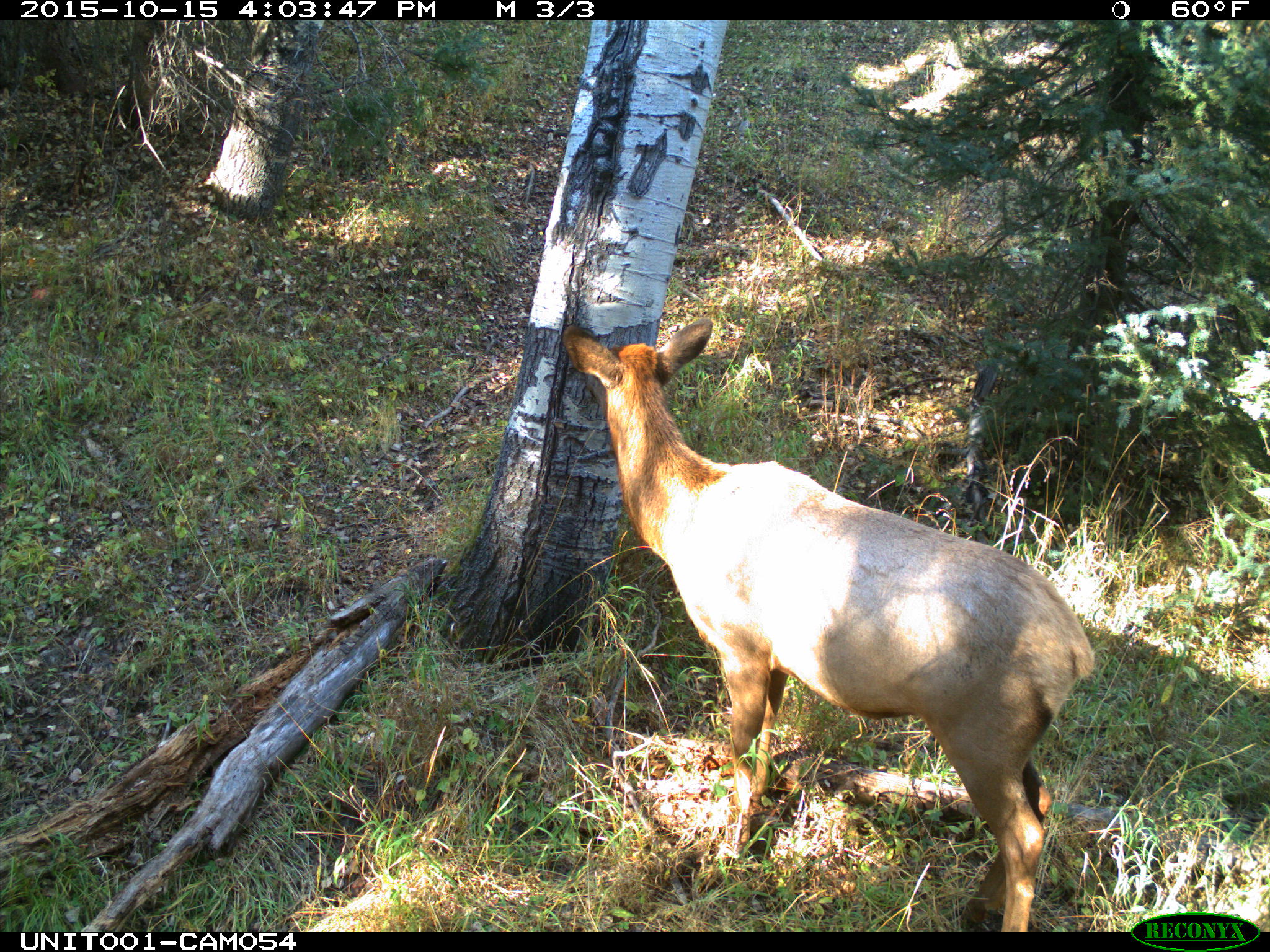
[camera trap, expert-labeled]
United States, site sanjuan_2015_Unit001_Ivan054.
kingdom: Animalia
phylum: Chordata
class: Mammalia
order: Artiodactyla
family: Cervidae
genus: Cervus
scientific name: Cervus elaphus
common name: red deer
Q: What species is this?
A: Cervus elaphus (red deer).